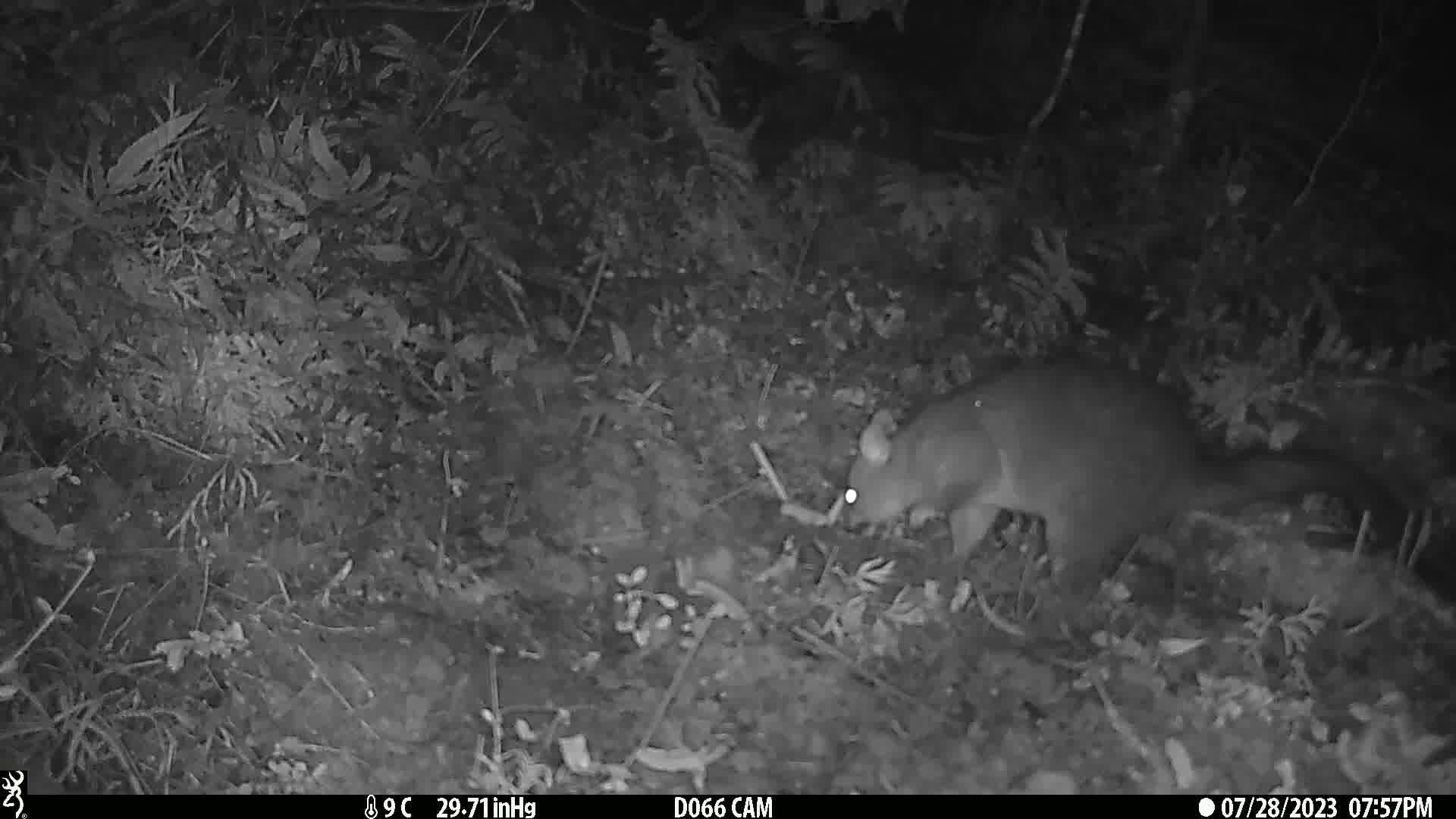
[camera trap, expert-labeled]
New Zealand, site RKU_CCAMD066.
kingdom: Animalia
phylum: Chordata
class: Mammalia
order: Diprotodontia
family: Phalangeridae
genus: Trichosurus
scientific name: Trichosurus vulpecula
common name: common brushtail possum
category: possum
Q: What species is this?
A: Possum (common brushtail possum) (Trichosurus vulpecula).